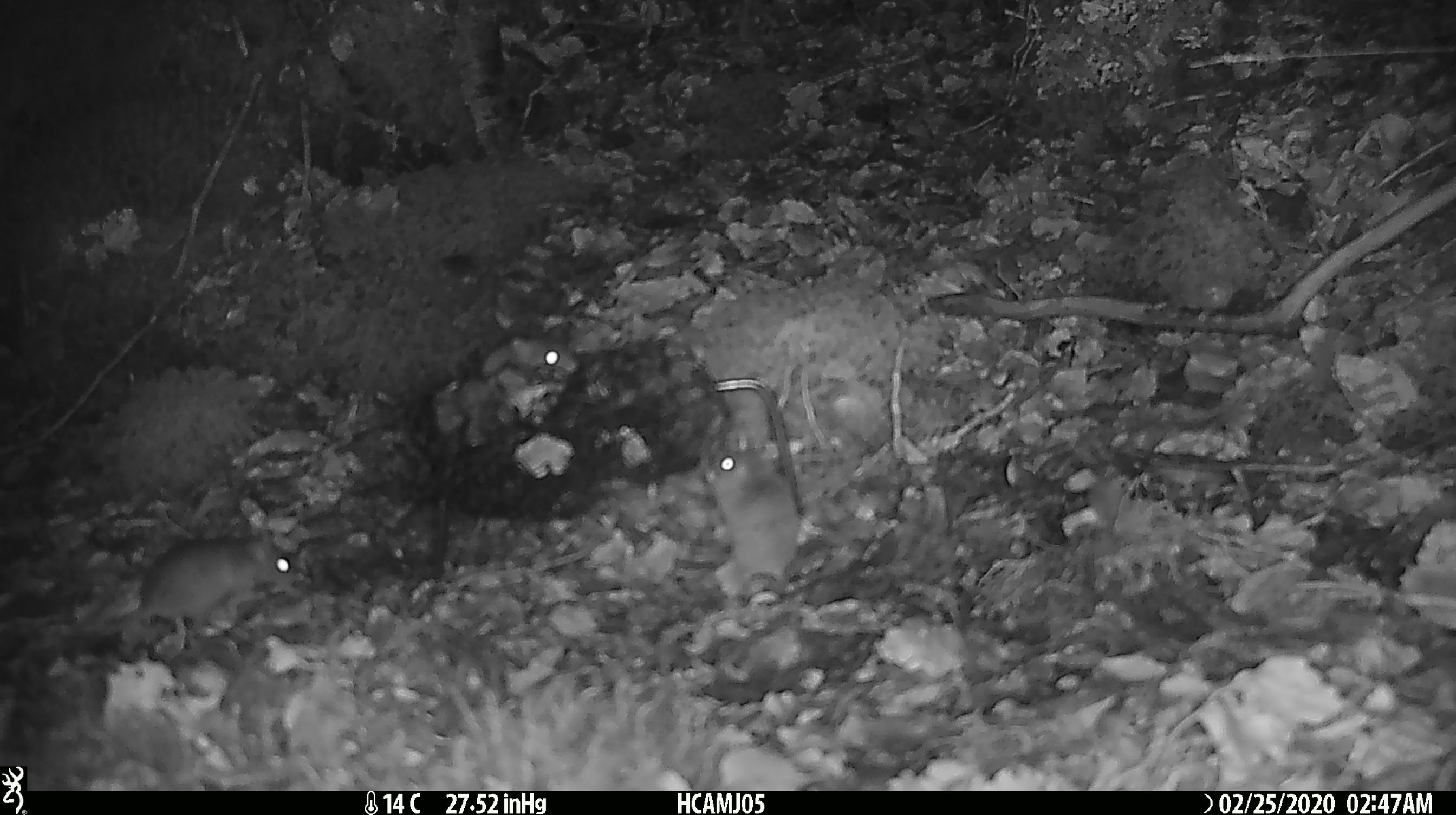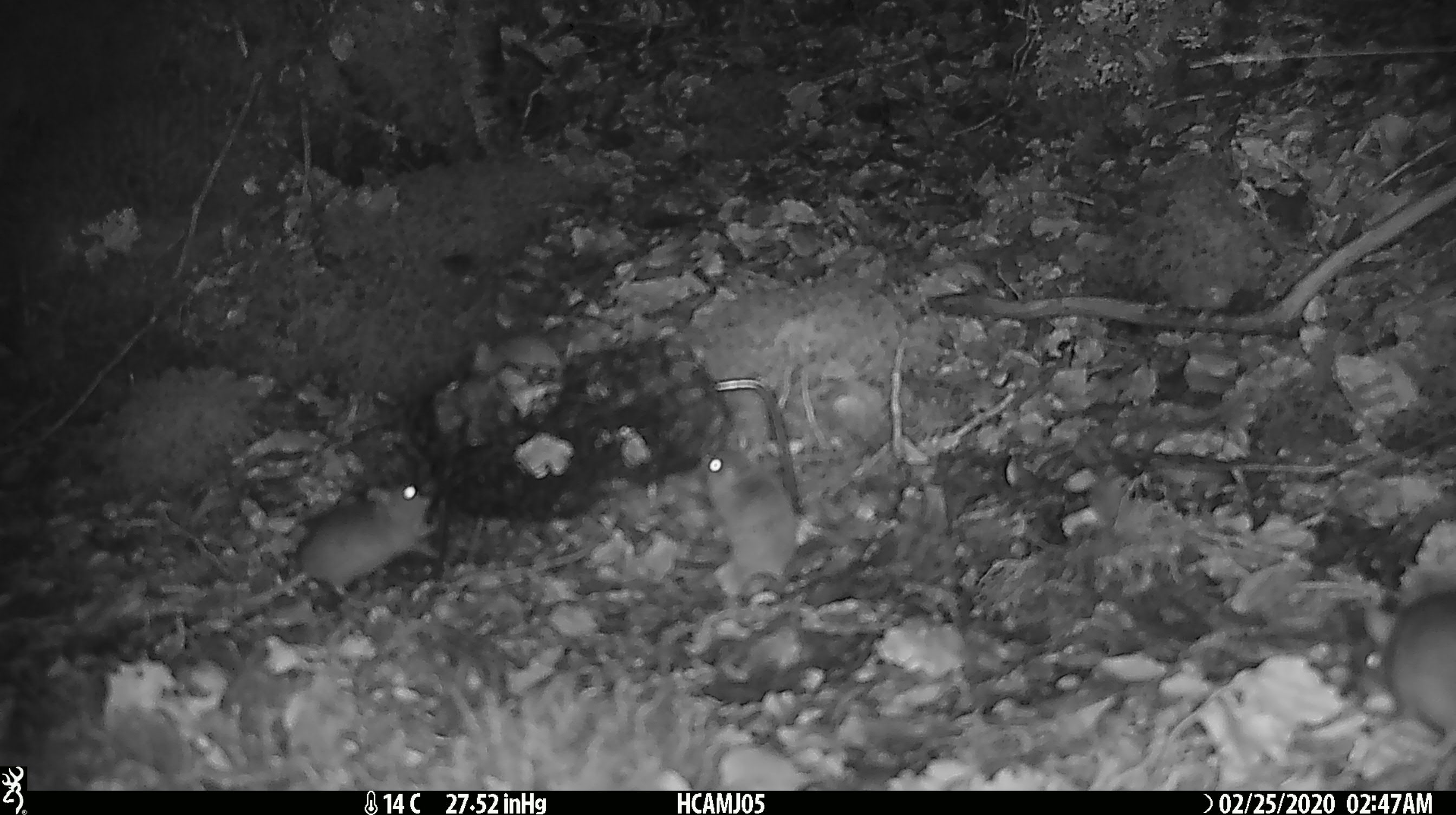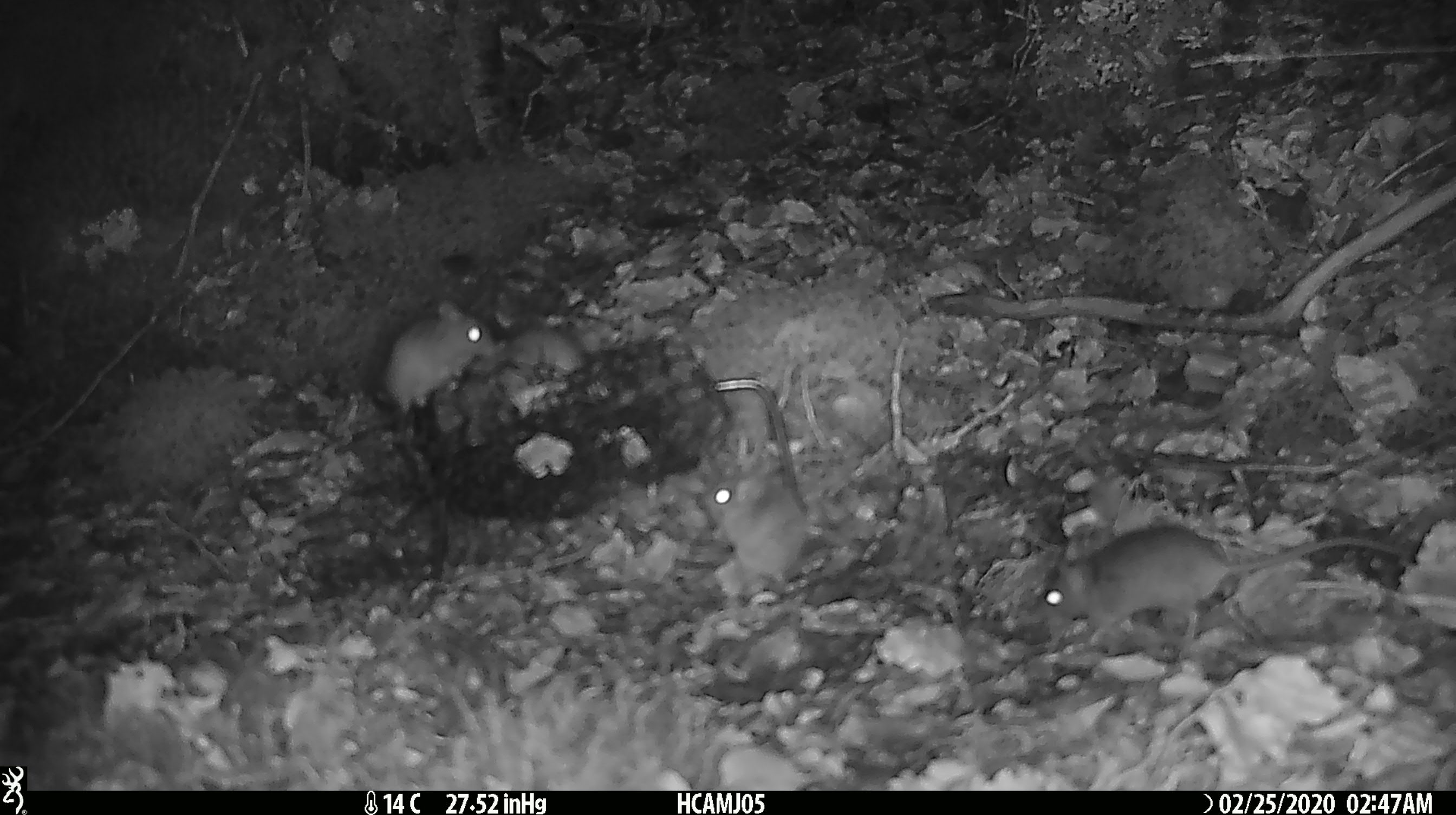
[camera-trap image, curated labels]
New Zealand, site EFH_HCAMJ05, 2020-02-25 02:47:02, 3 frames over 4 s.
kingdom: Animalia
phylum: Chordata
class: Mammalia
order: Rodentia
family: Muridae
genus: Mus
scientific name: Mus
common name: mouse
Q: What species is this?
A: Mouse (Mus).